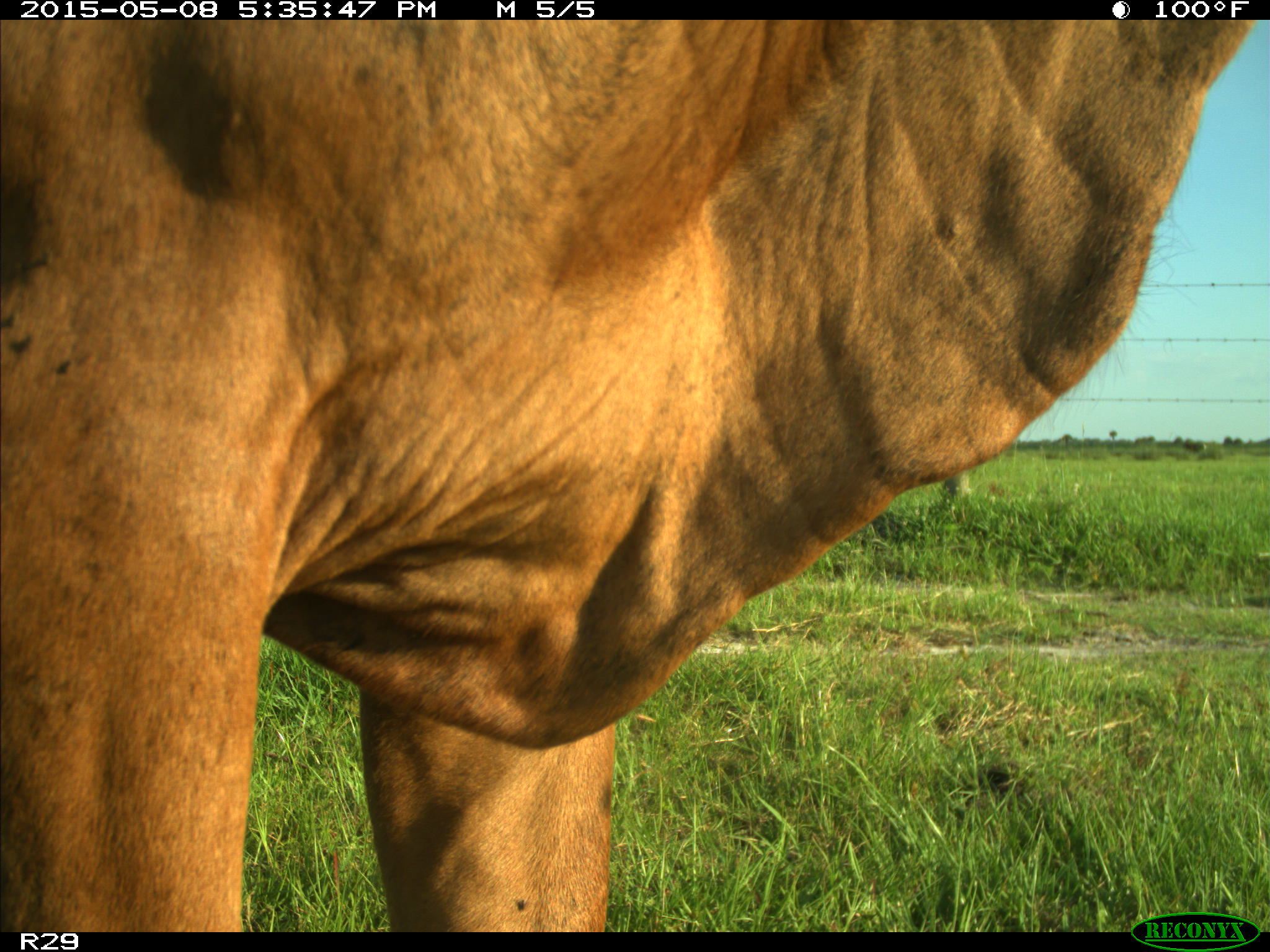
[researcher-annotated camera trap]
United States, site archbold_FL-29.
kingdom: Animalia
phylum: Chordata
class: Mammalia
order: Artiodactyla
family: Bovidae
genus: Bos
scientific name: Bos taurus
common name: domestic cow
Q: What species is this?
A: Bos taurus (domestic cow).